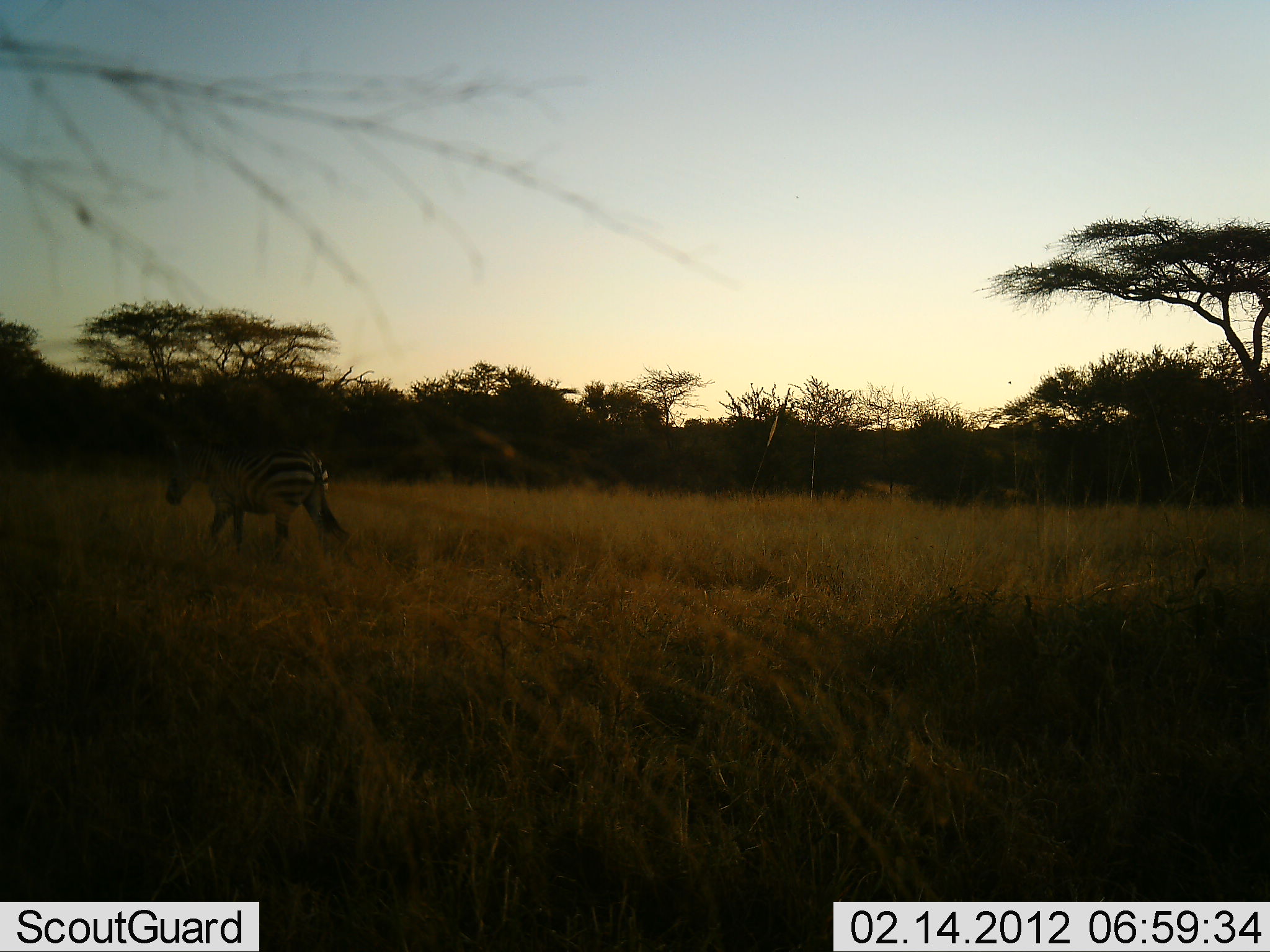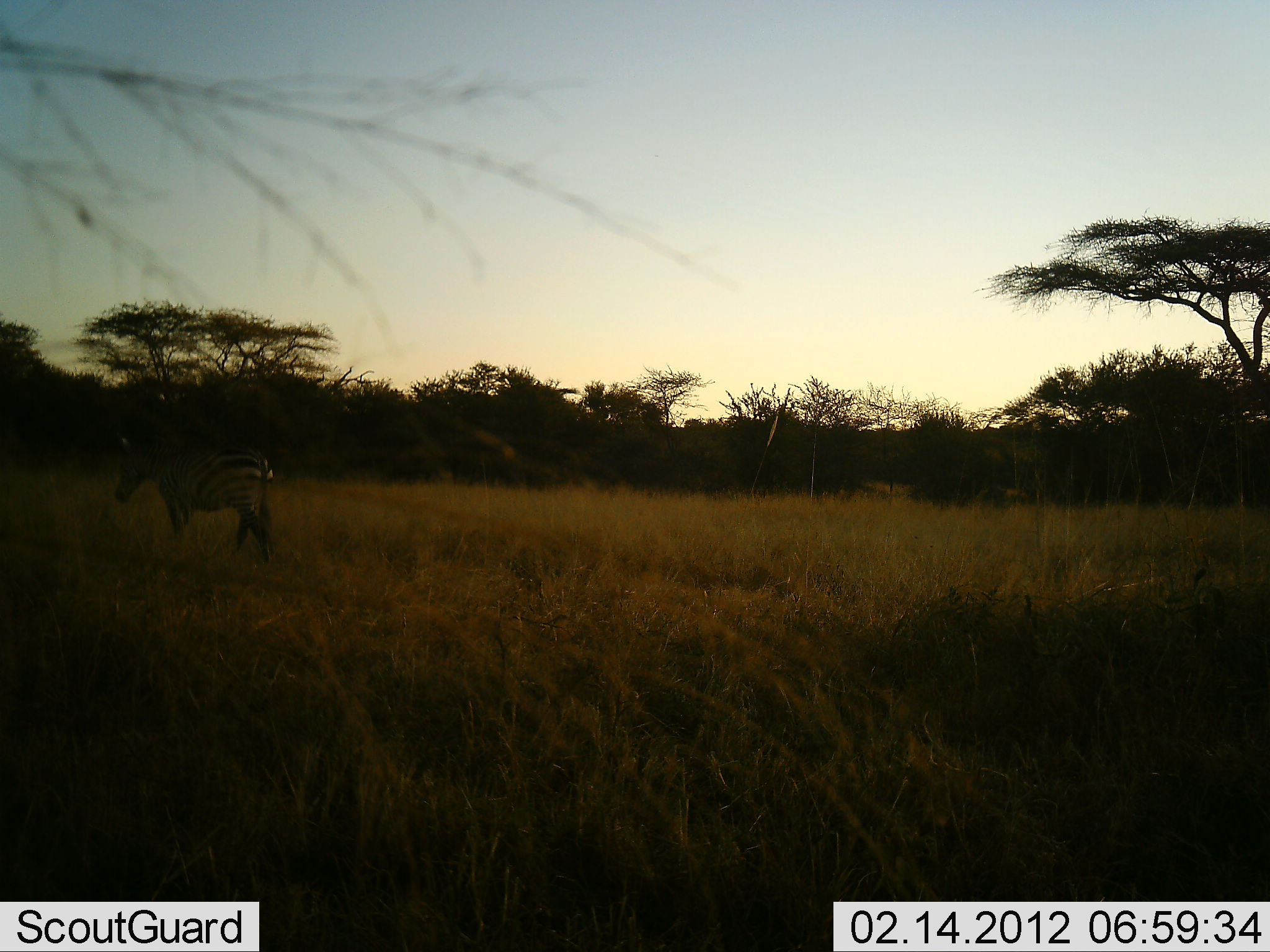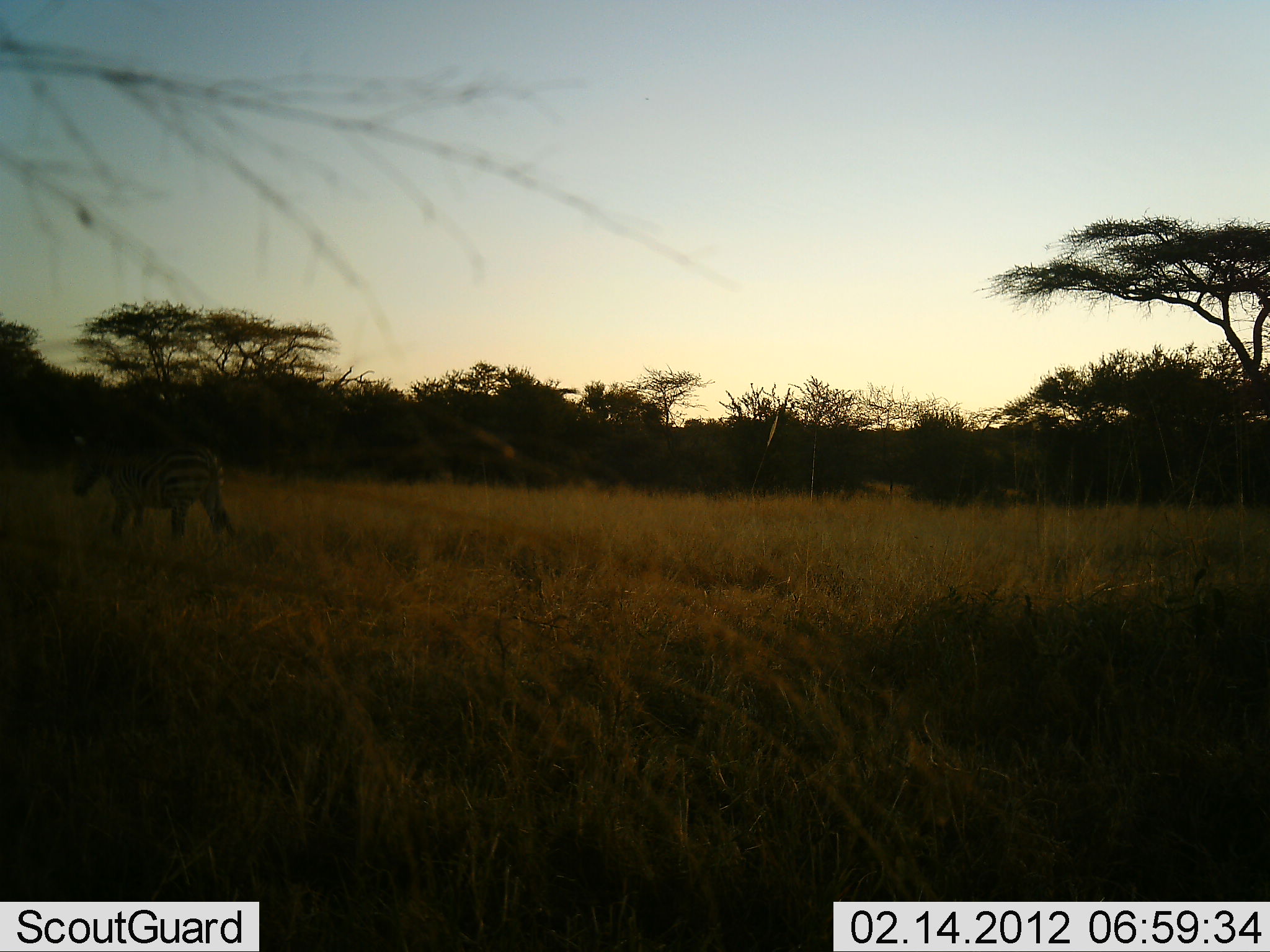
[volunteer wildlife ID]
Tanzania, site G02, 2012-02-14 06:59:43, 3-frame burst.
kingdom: Animalia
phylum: Chordata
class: Mammalia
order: Perissodactyla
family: Equidae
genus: Equus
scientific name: Equus quagga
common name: plains zebra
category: zebra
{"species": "zebra (plains zebra) (Equus quagga)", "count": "1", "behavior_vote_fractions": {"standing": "8%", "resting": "0%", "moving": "92%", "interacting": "0%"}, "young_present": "0%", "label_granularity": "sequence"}